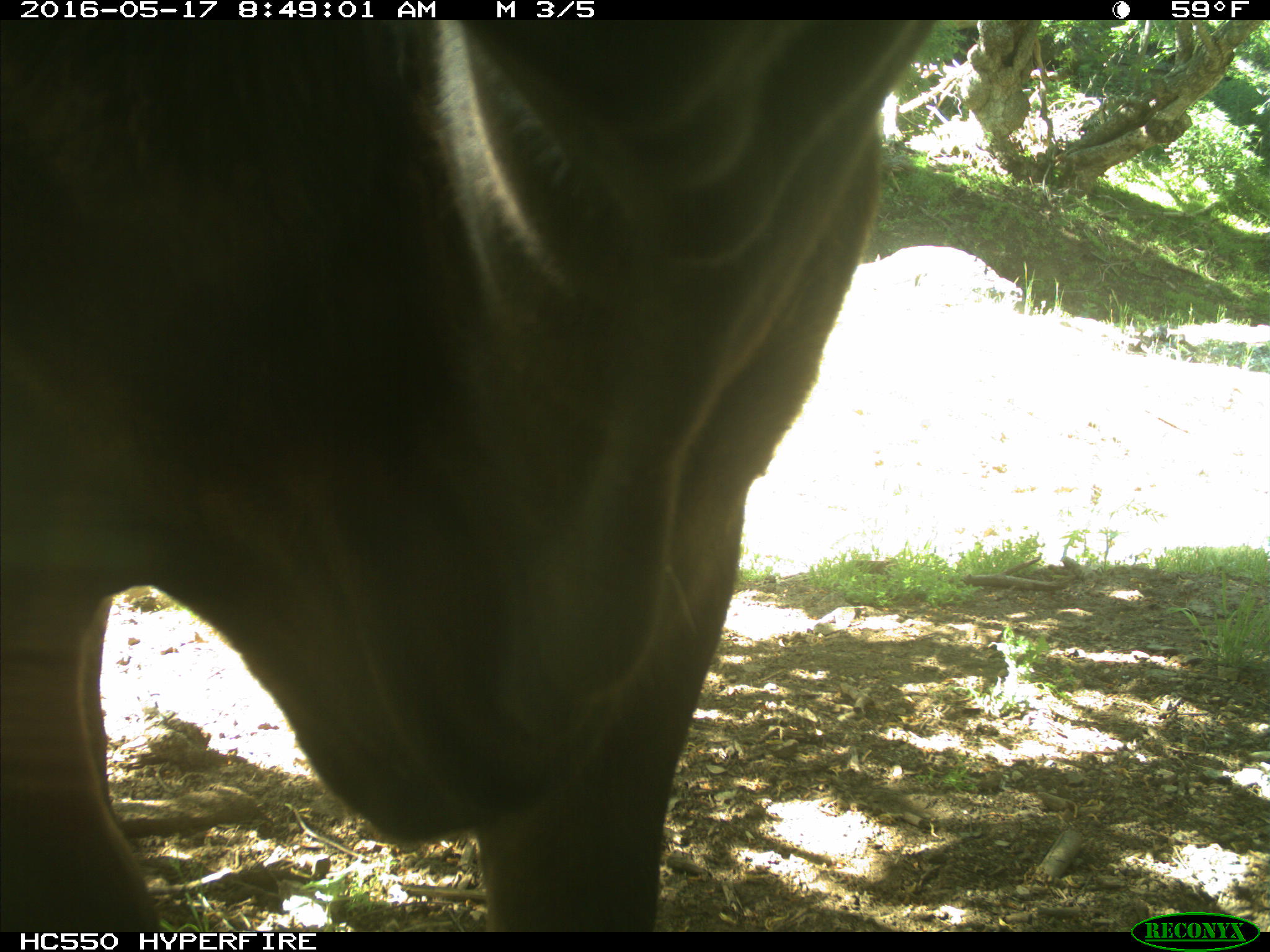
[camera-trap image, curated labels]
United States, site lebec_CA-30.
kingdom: Animalia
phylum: Chordata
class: Mammalia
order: Artiodactyla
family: Bovidae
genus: Bos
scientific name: Bos taurus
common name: domestic cow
Bos taurus (domestic cow).